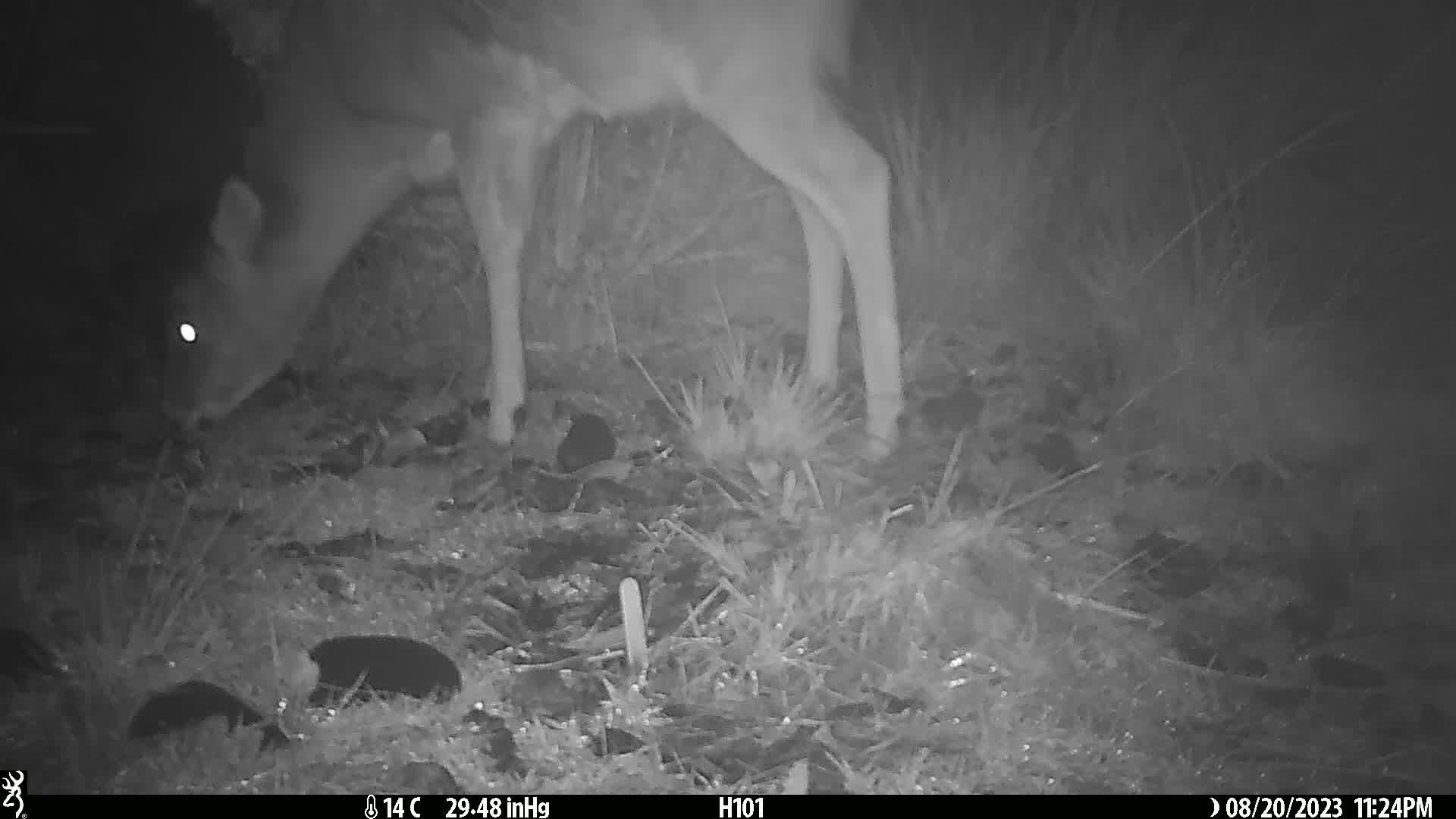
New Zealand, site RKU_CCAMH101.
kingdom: Animalia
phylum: Chordata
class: Mammalia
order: Artiodactyla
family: Cervidae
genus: Odocoileus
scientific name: Odocoileus virginianus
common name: white-tailed deer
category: white tailed deer